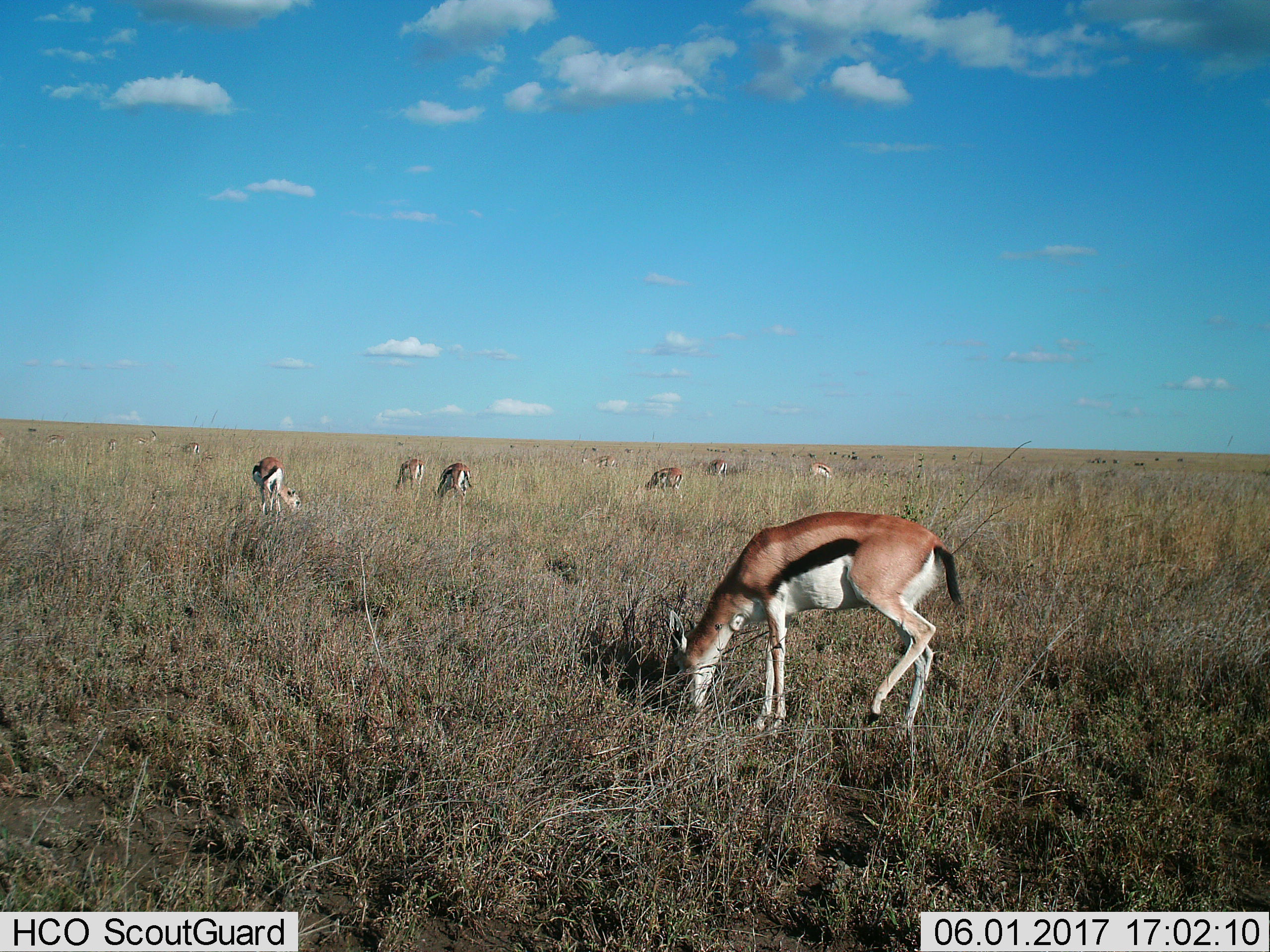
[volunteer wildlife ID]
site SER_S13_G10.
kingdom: Animalia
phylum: Chordata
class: Mammalia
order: Artiodactyla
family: Bovidae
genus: Eudorcas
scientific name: Eudorcas thomsonii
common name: thomson's gazelle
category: gazellethomsons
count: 11-50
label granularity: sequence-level